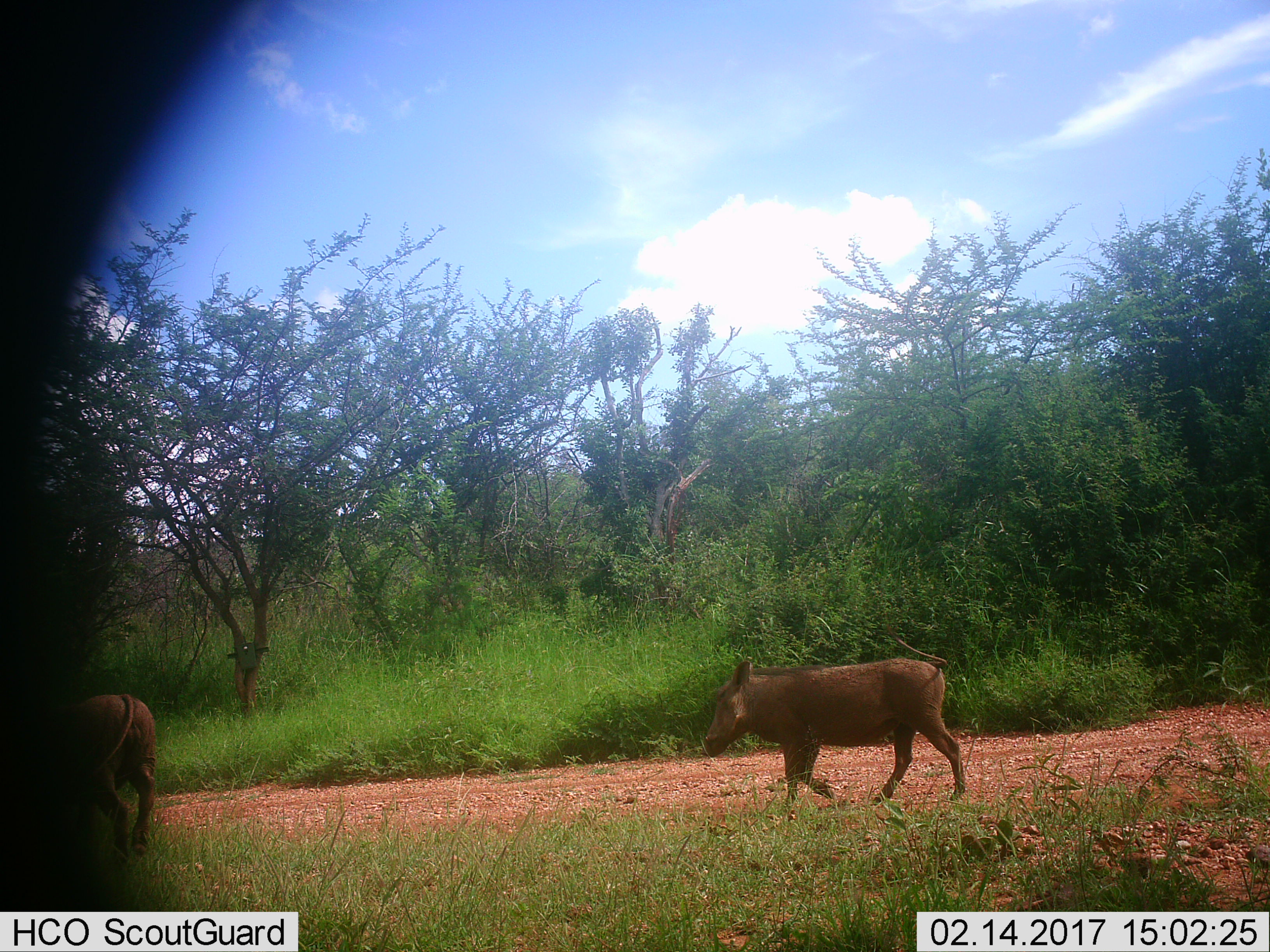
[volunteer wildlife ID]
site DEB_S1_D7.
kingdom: Animalia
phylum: Chordata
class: Mammalia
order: Artiodactyla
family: Suidae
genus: Phacochoerus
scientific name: Phacochoerus africanus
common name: warthog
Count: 2.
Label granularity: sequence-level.